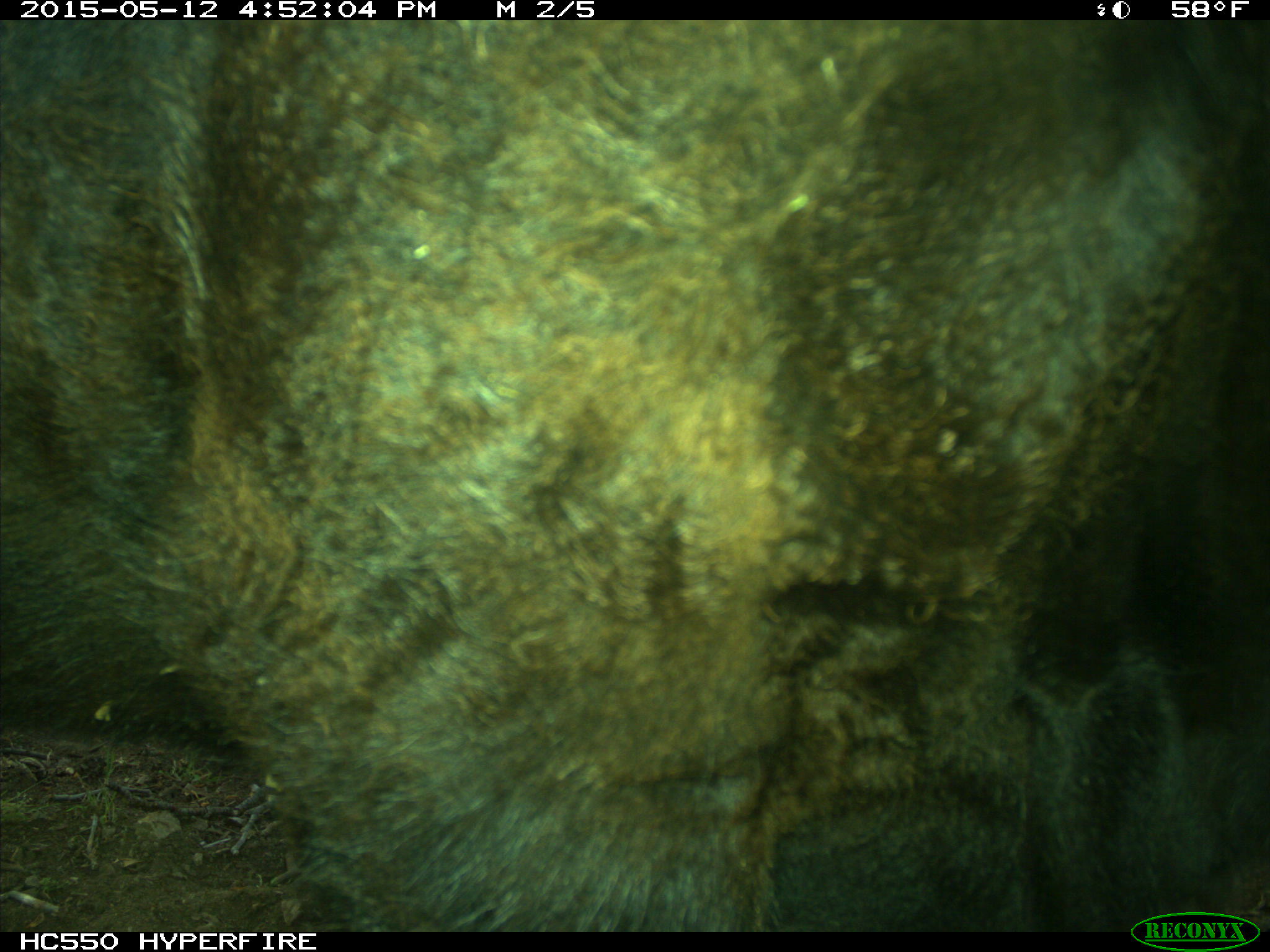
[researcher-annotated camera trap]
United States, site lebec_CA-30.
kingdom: Animalia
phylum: Chordata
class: Mammalia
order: Artiodactyla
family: Bovidae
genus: Bos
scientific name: Bos taurus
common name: domestic cow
Bos taurus (domestic cow).